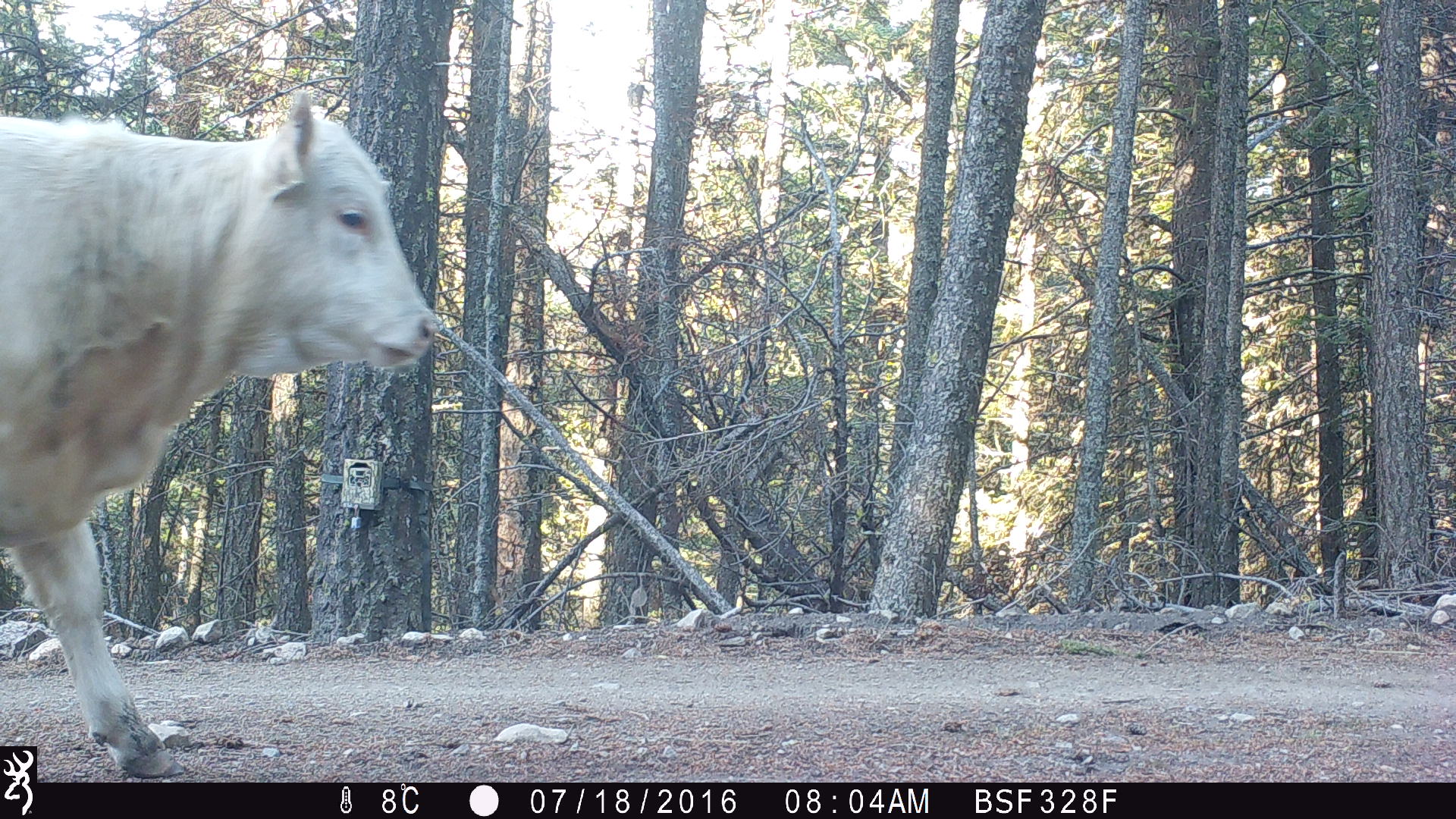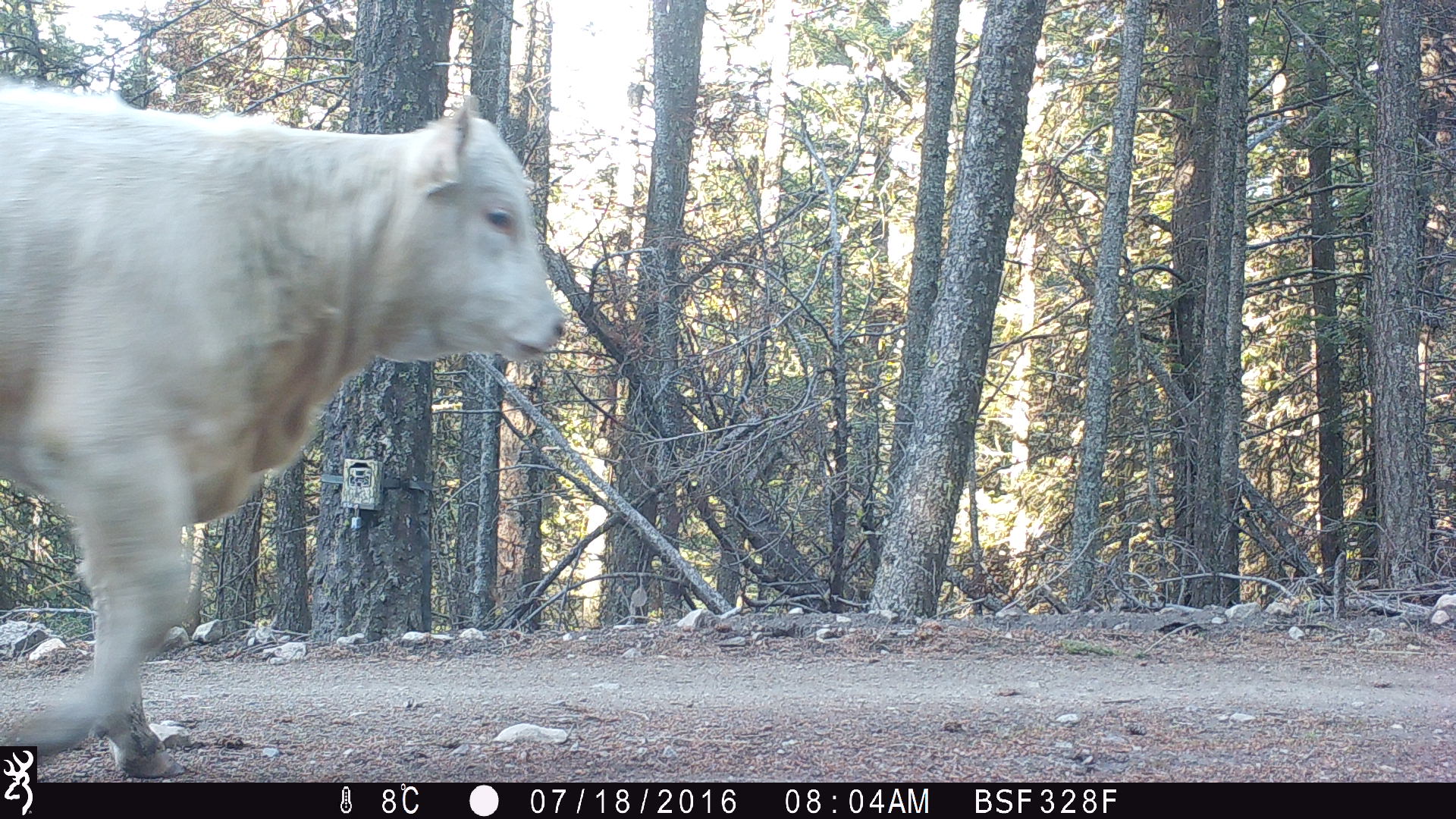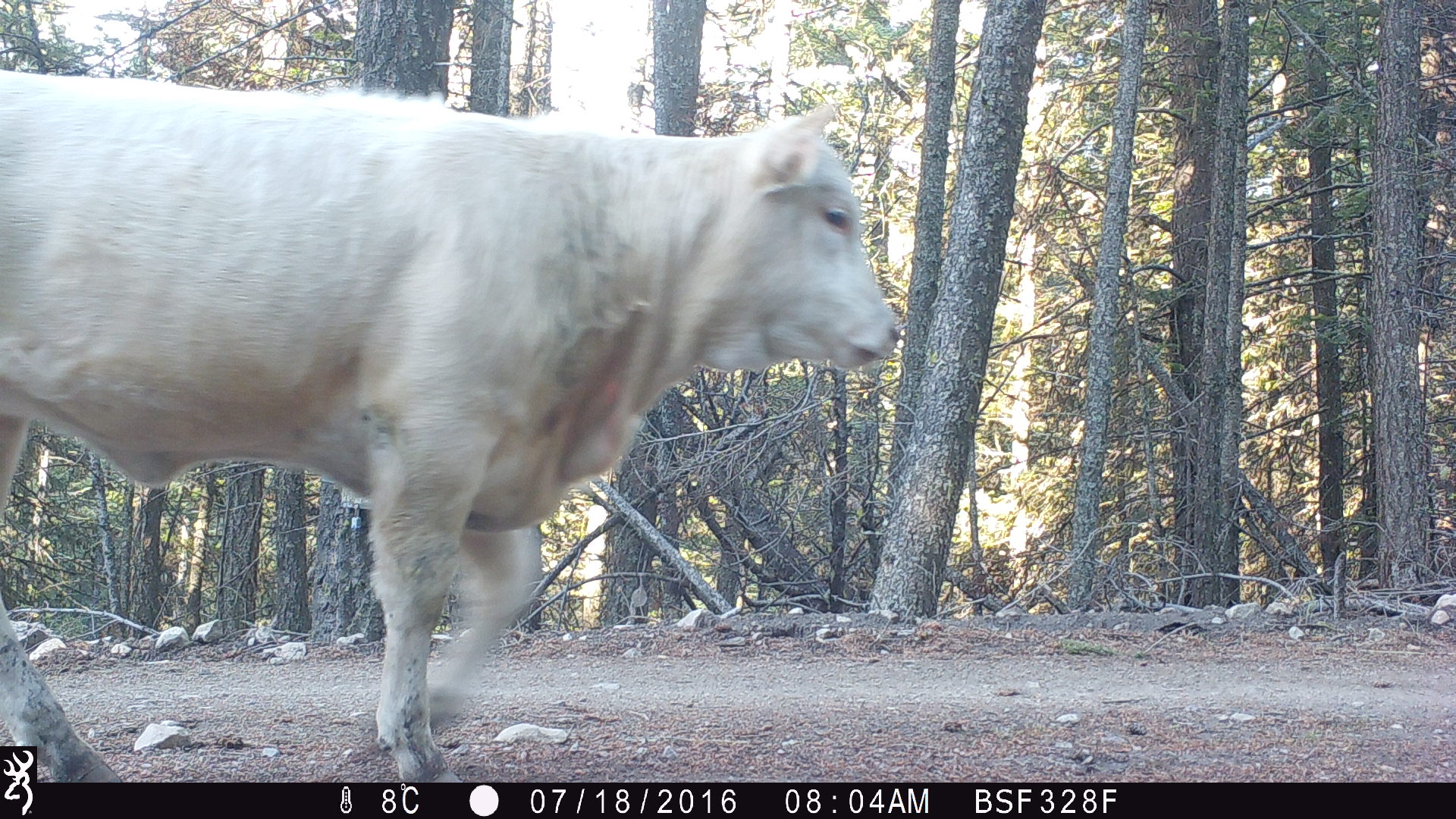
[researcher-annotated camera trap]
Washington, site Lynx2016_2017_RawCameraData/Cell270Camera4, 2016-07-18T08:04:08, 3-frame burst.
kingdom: Animalia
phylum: Chordata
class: Mammalia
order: Artiodactyla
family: Bovidae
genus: Bos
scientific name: Bos taurus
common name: domestic cattle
Domestic cattle (Bos taurus). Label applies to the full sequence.